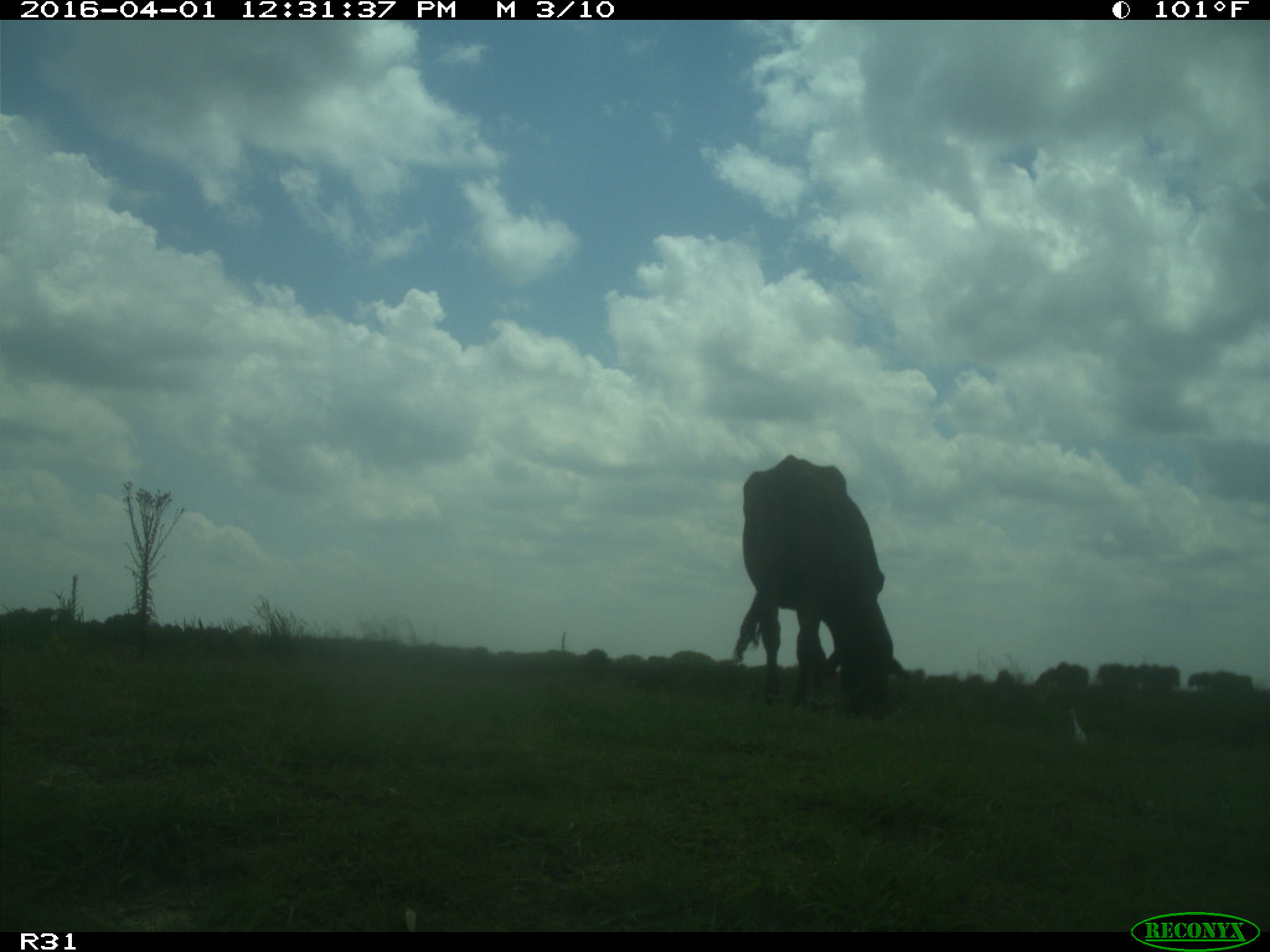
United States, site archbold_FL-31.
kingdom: Animalia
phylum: Chordata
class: Mammalia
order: Artiodactyla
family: Bovidae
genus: Bos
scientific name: Bos taurus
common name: domestic cow